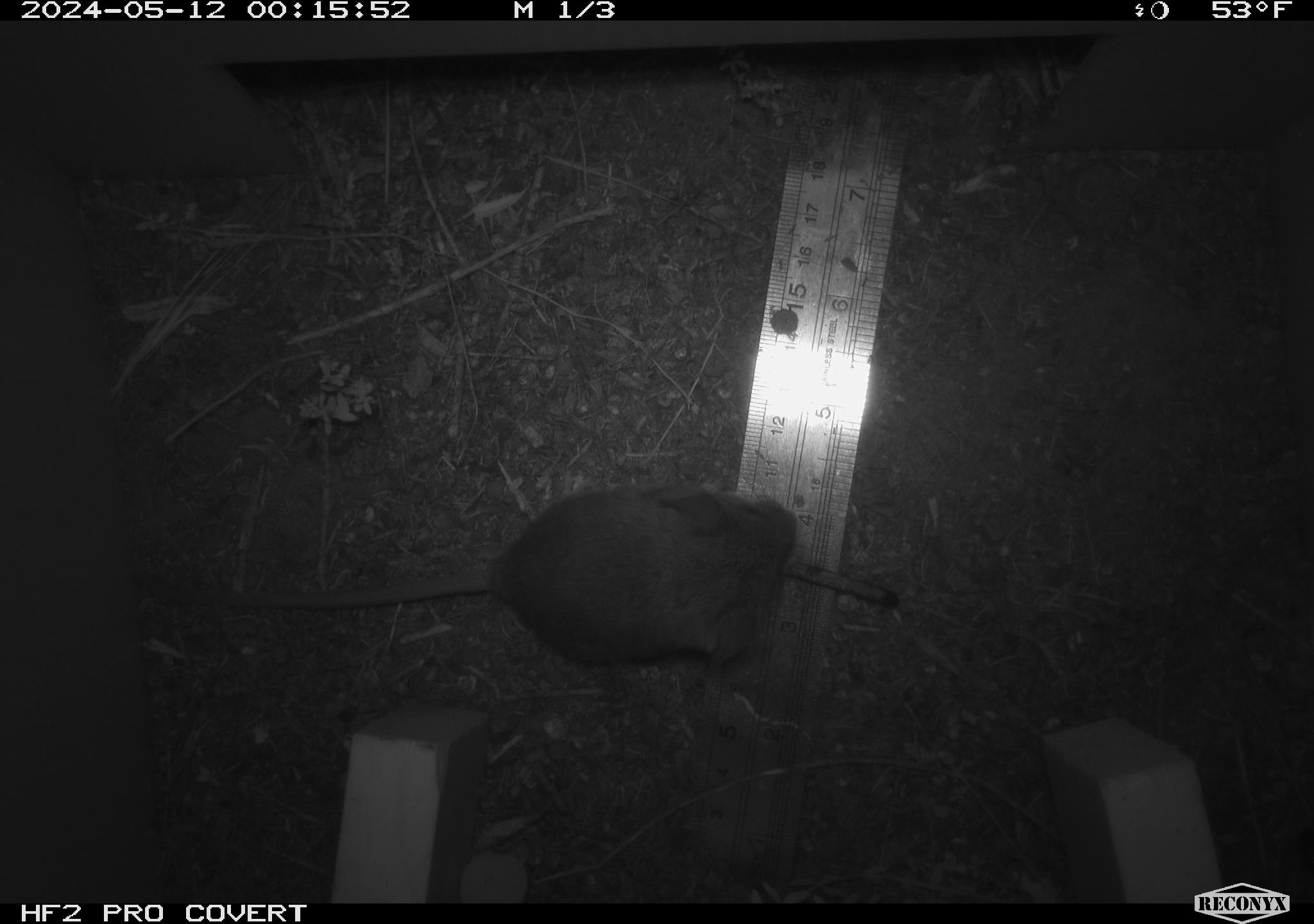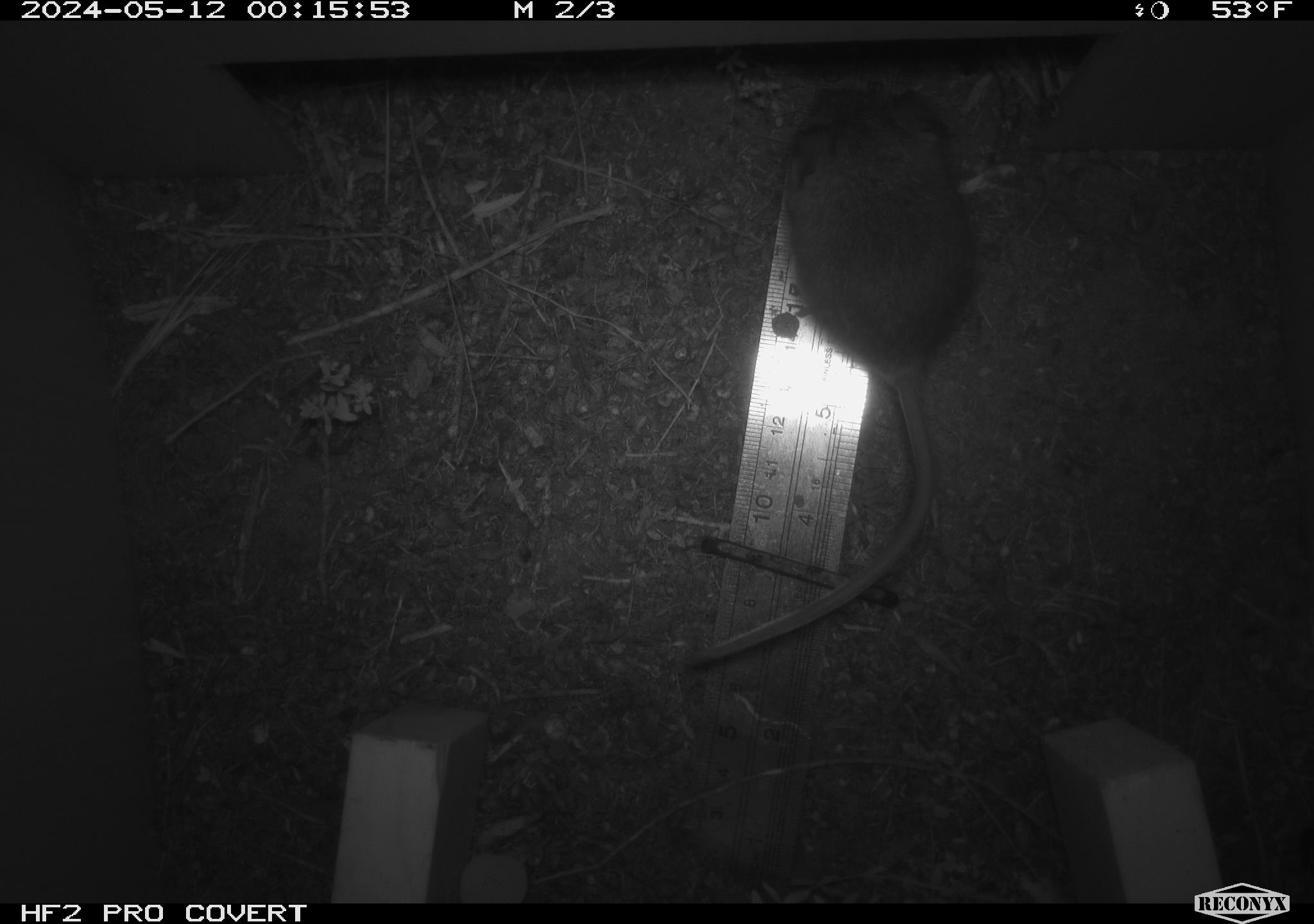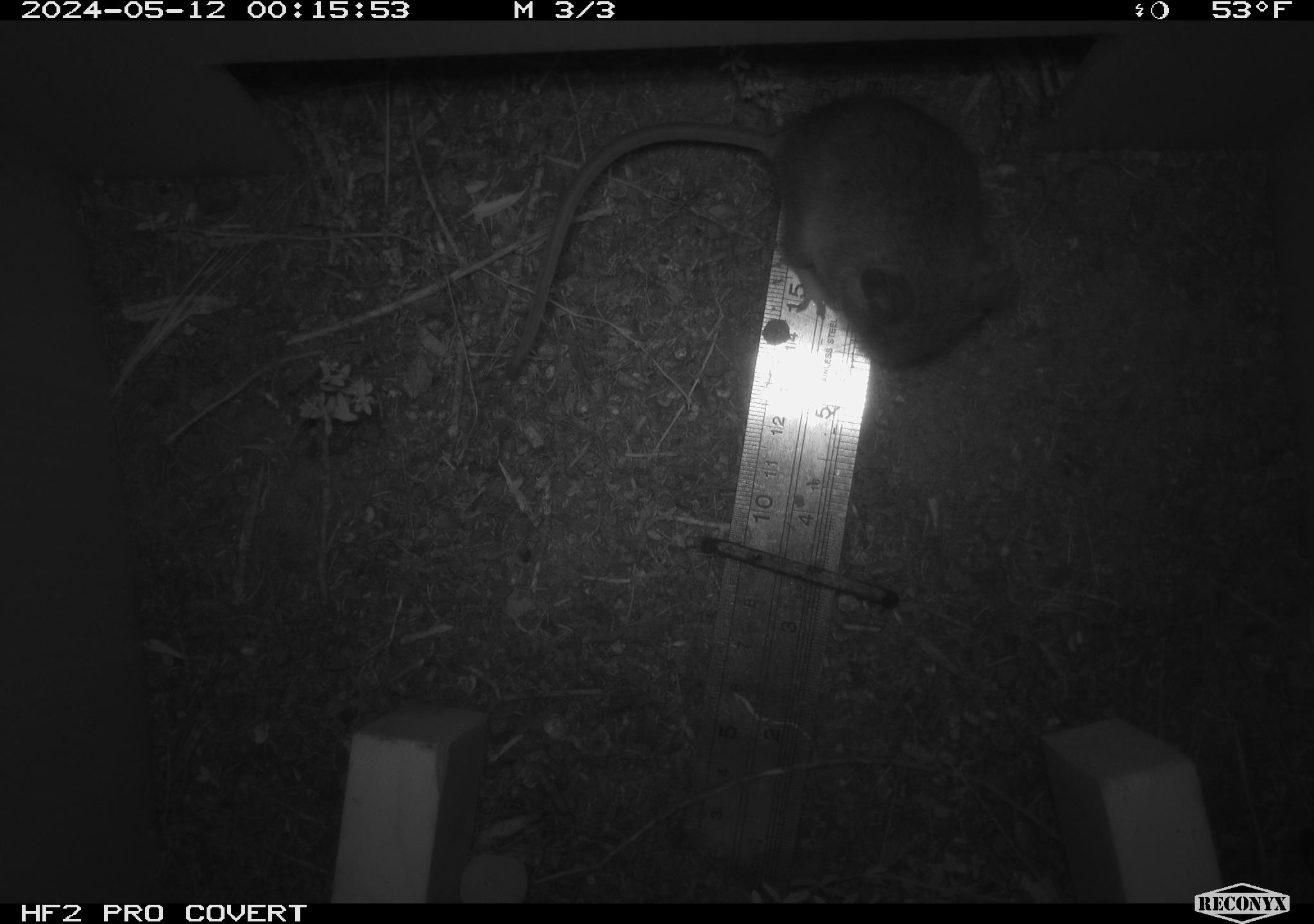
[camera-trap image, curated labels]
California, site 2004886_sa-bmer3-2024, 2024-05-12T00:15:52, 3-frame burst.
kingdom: Animalia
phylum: Chordata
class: Mammalia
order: Rodentia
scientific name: Rodentia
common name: mouse species